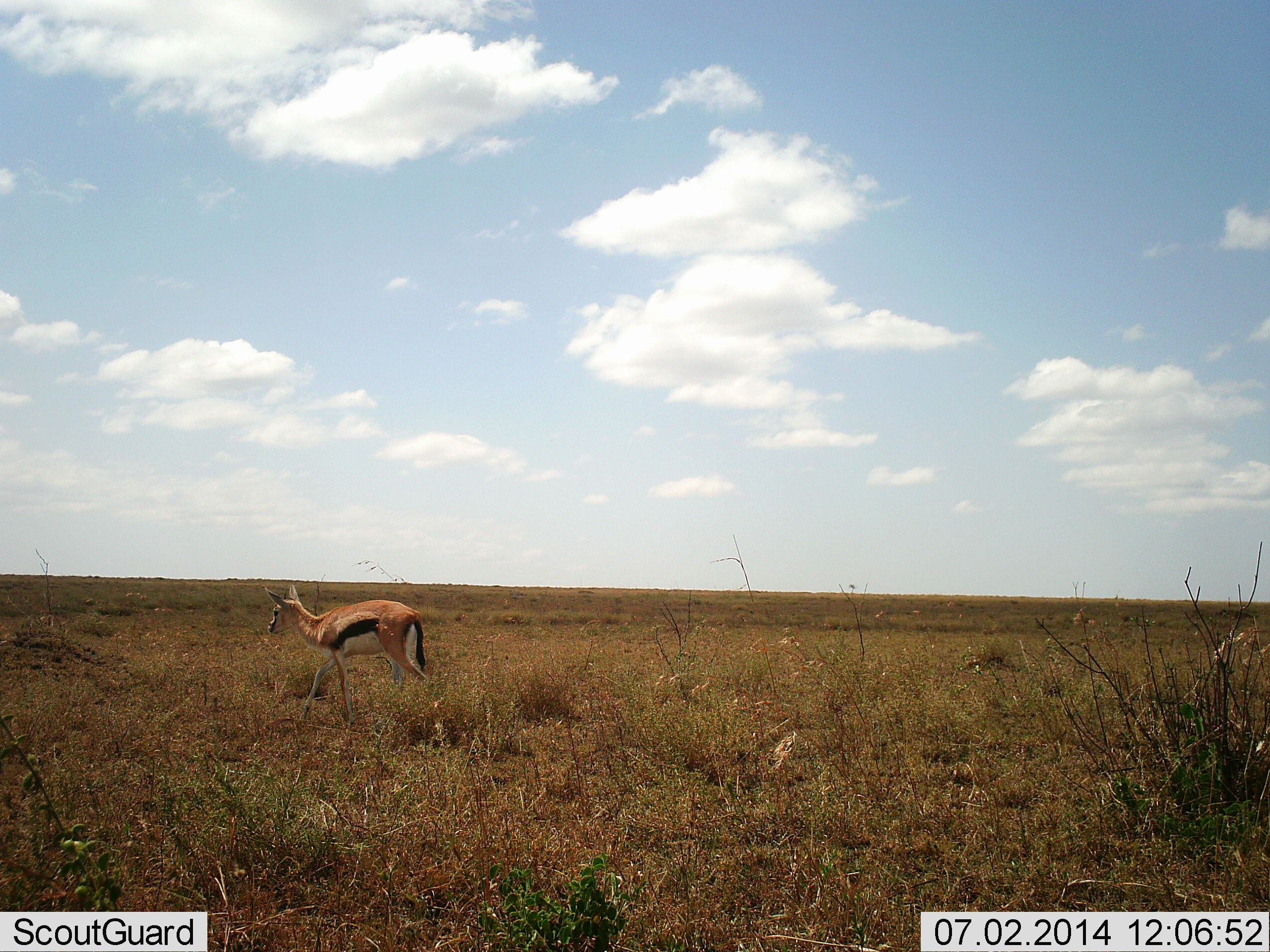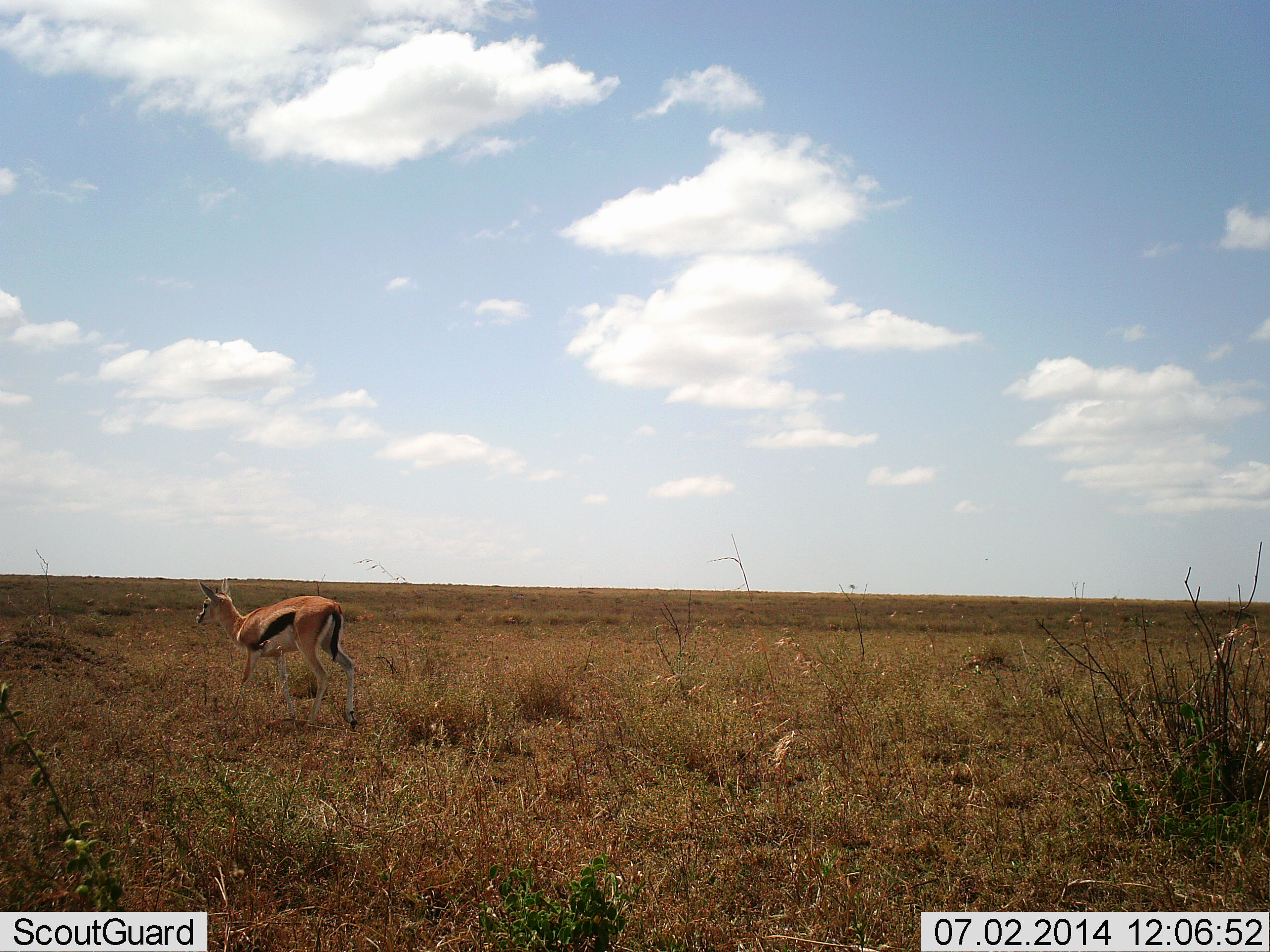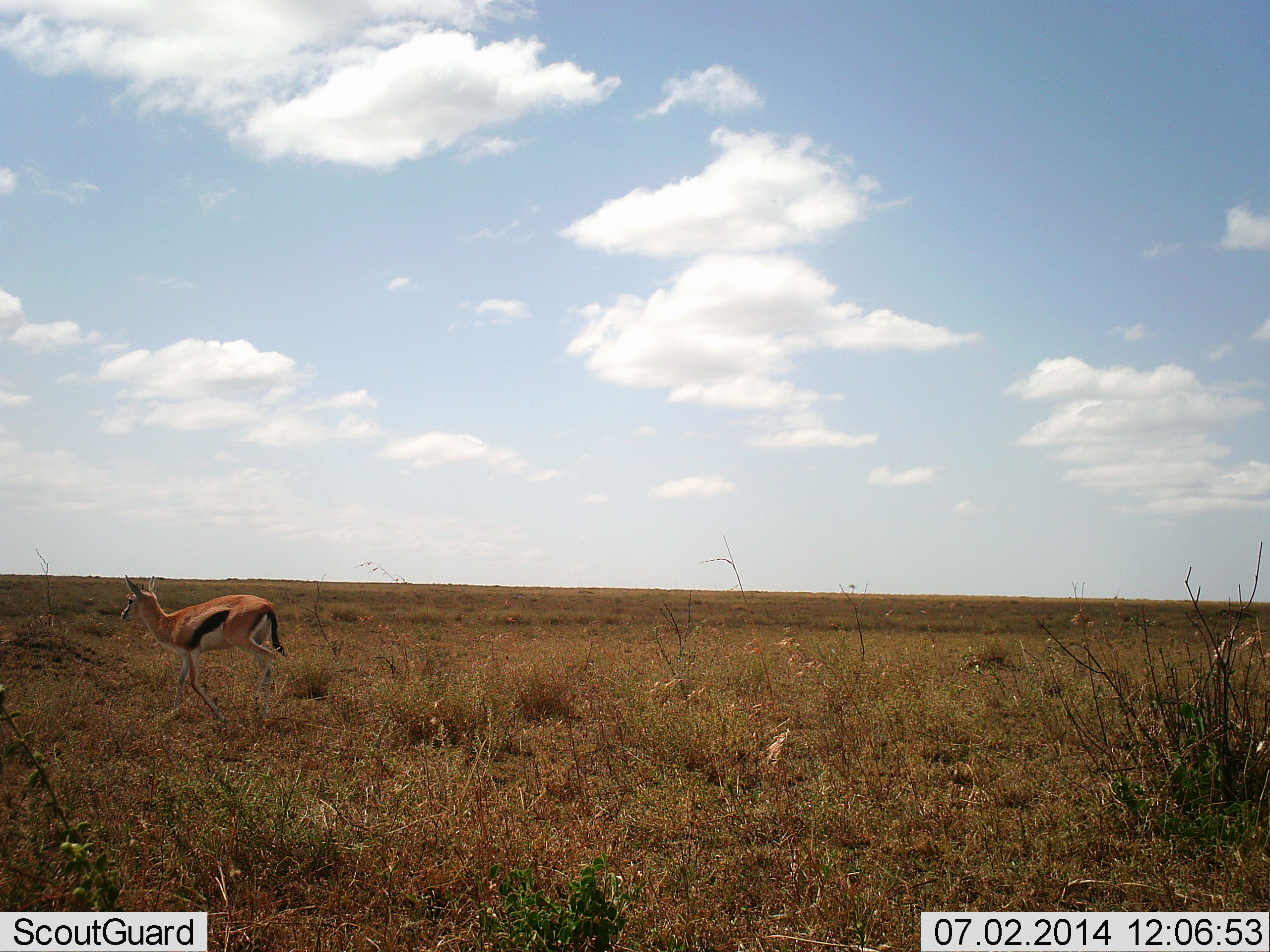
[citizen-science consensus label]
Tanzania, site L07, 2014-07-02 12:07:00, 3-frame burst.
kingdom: Animalia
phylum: Chordata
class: Mammalia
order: Artiodactyla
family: Bovidae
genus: Eudorcas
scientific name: Eudorcas thomsonii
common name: thomson's gazelle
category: gazellethomsons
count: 1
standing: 0%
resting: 0%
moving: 100%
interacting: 0%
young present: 0%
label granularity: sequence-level